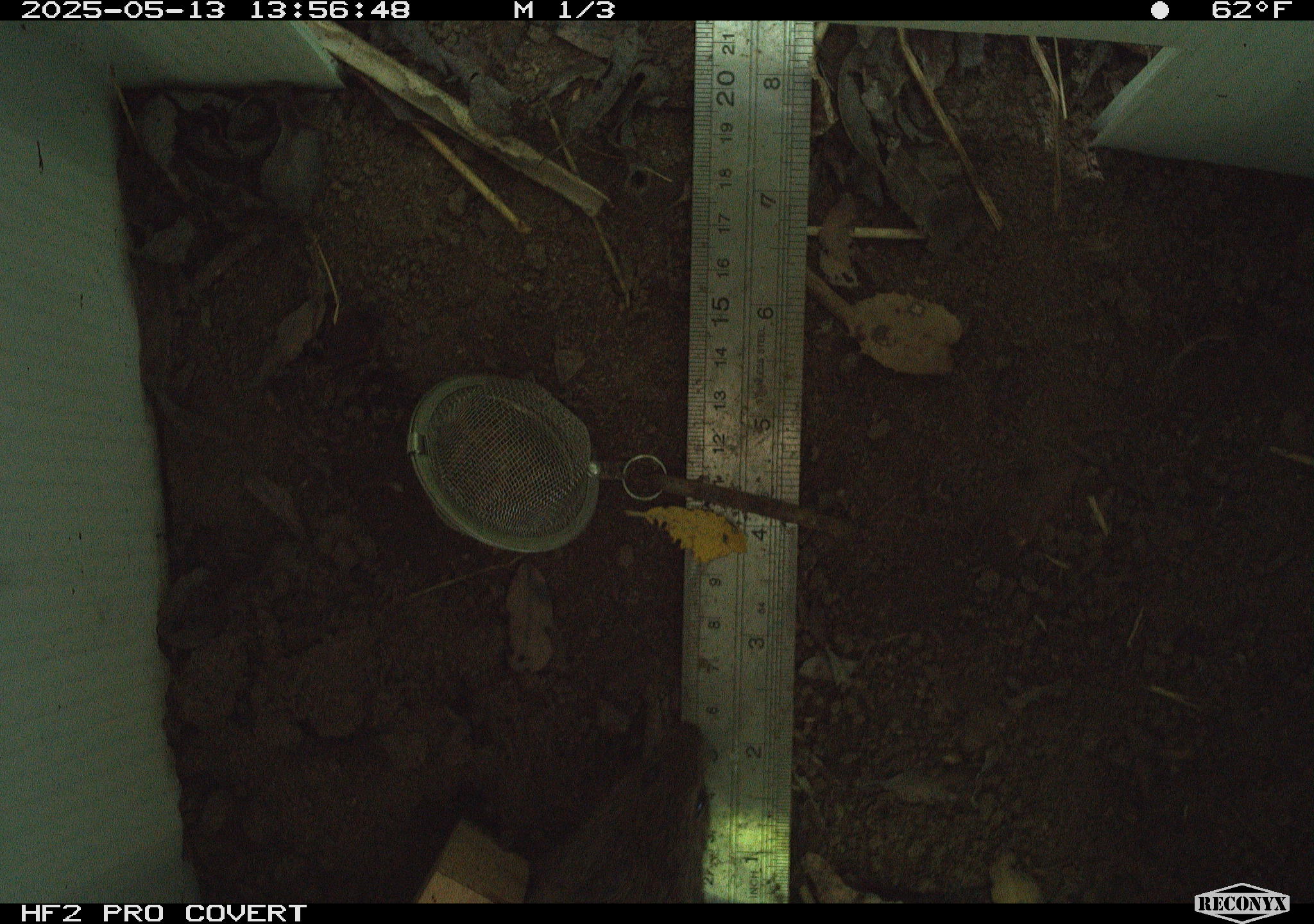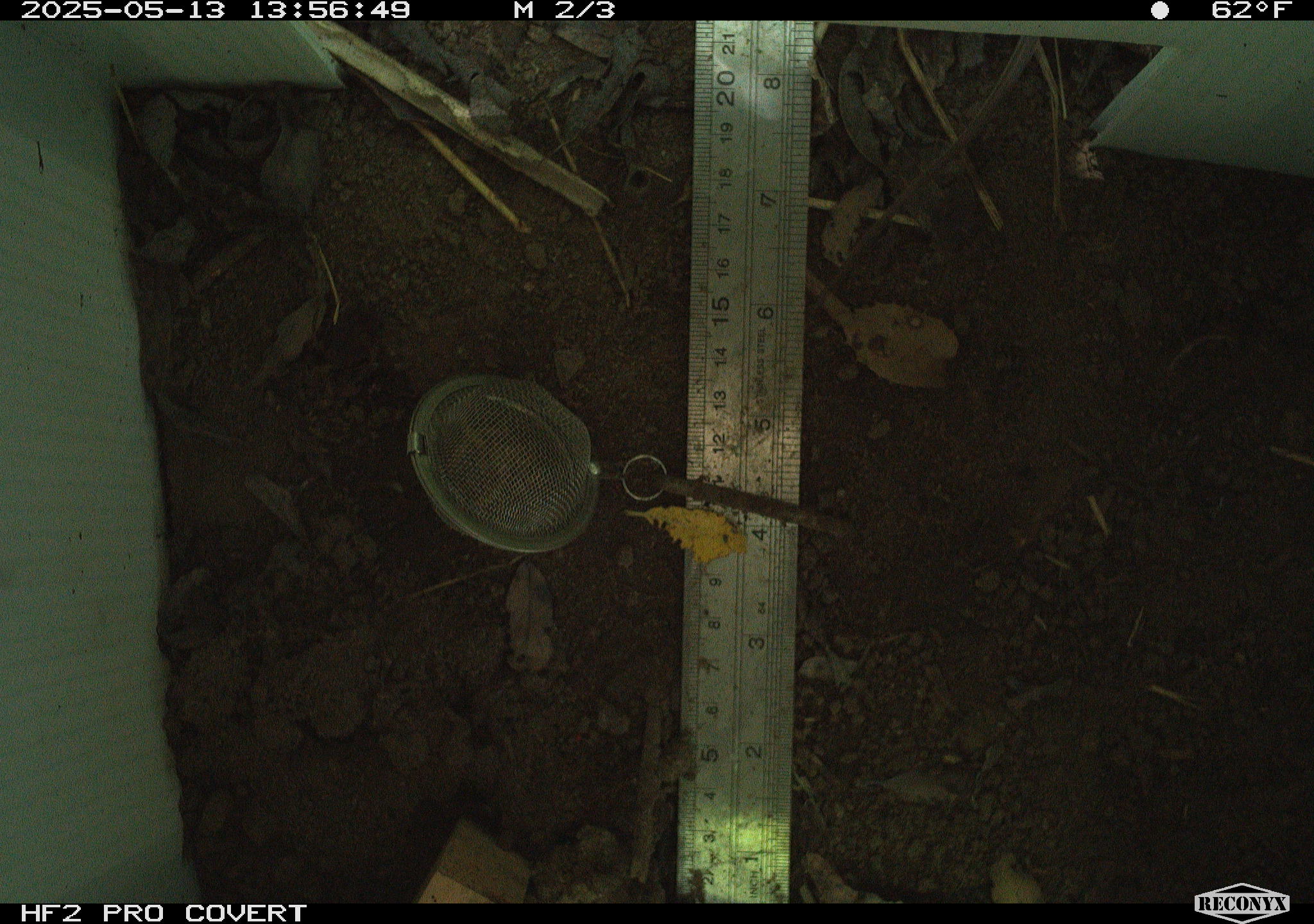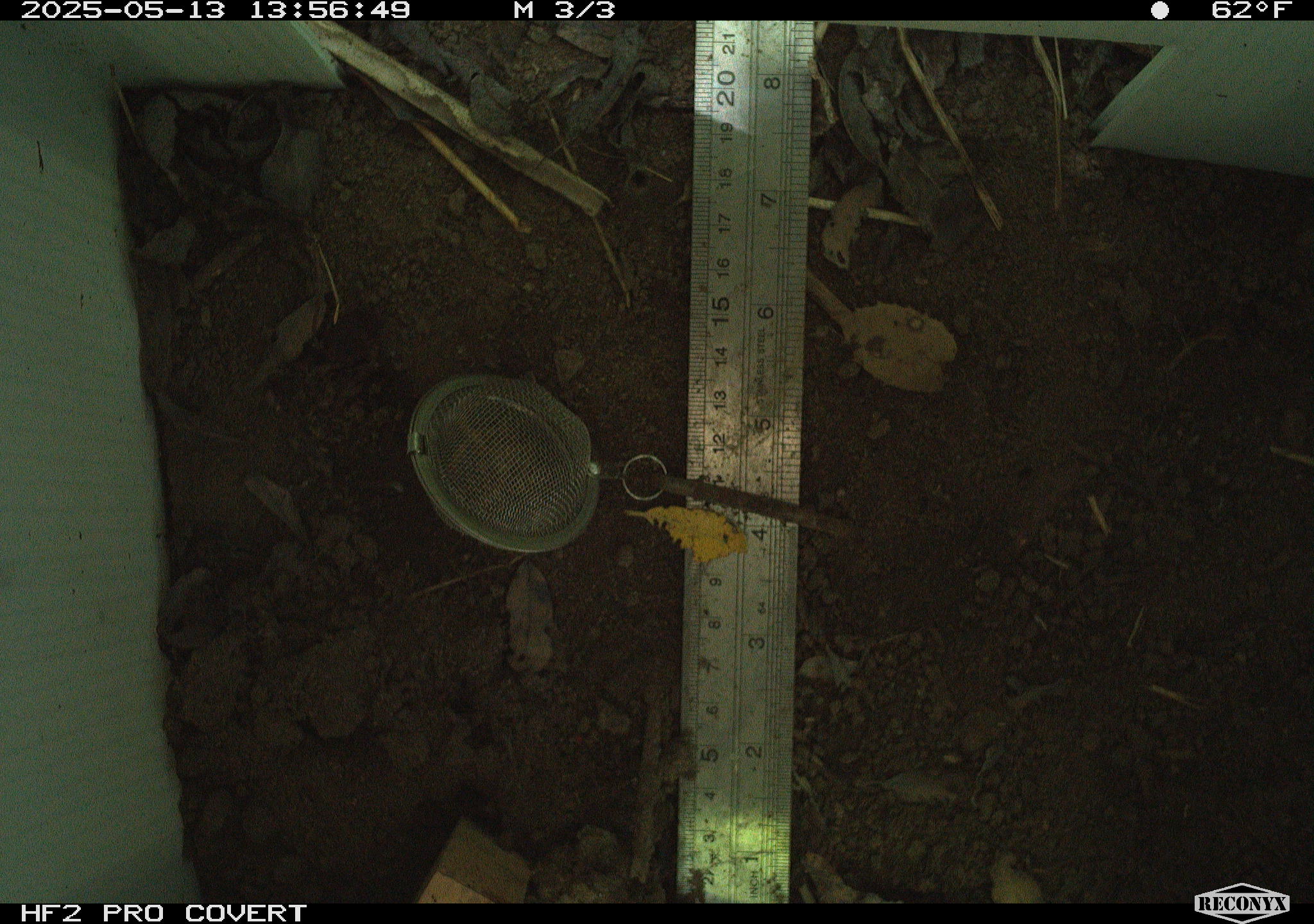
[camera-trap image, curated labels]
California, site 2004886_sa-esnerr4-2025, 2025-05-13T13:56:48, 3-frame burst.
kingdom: Animalia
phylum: Chordata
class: Mammalia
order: Rodentia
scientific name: Rodentia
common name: rodent